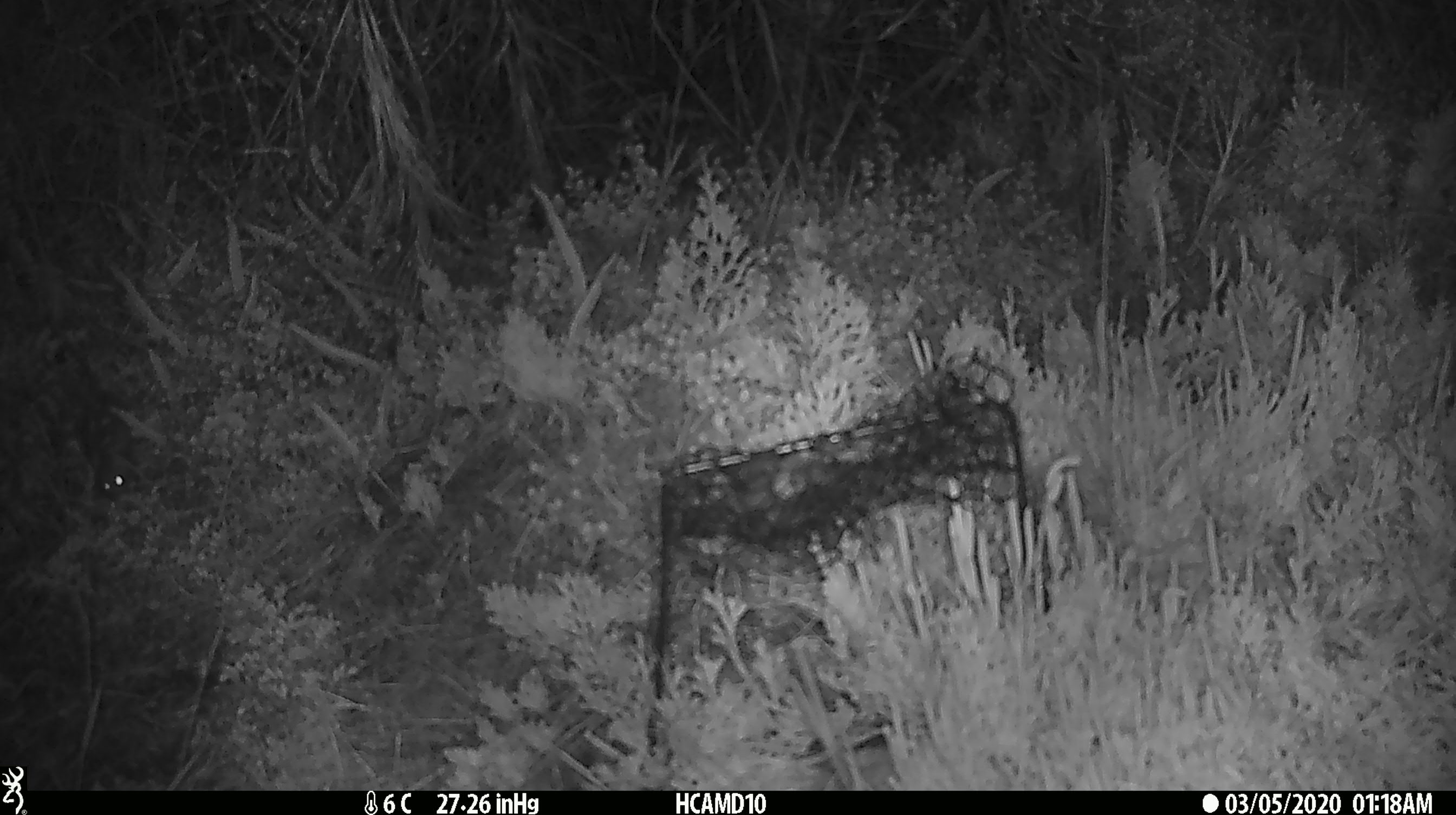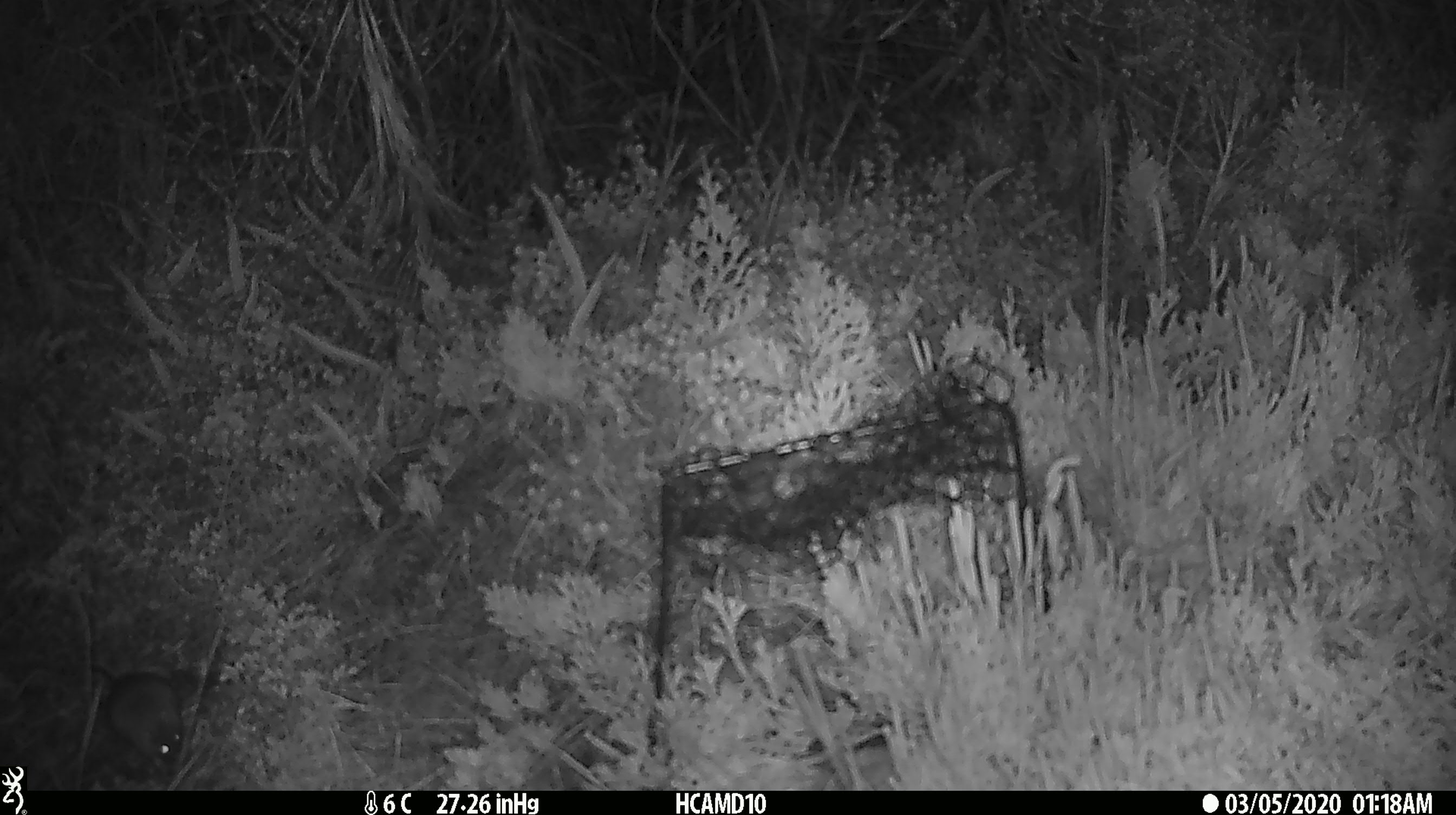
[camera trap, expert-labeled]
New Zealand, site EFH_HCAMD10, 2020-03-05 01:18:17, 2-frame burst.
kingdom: Animalia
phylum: Chordata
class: Mammalia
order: Rodentia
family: Muridae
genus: Mus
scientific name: Mus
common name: mouse